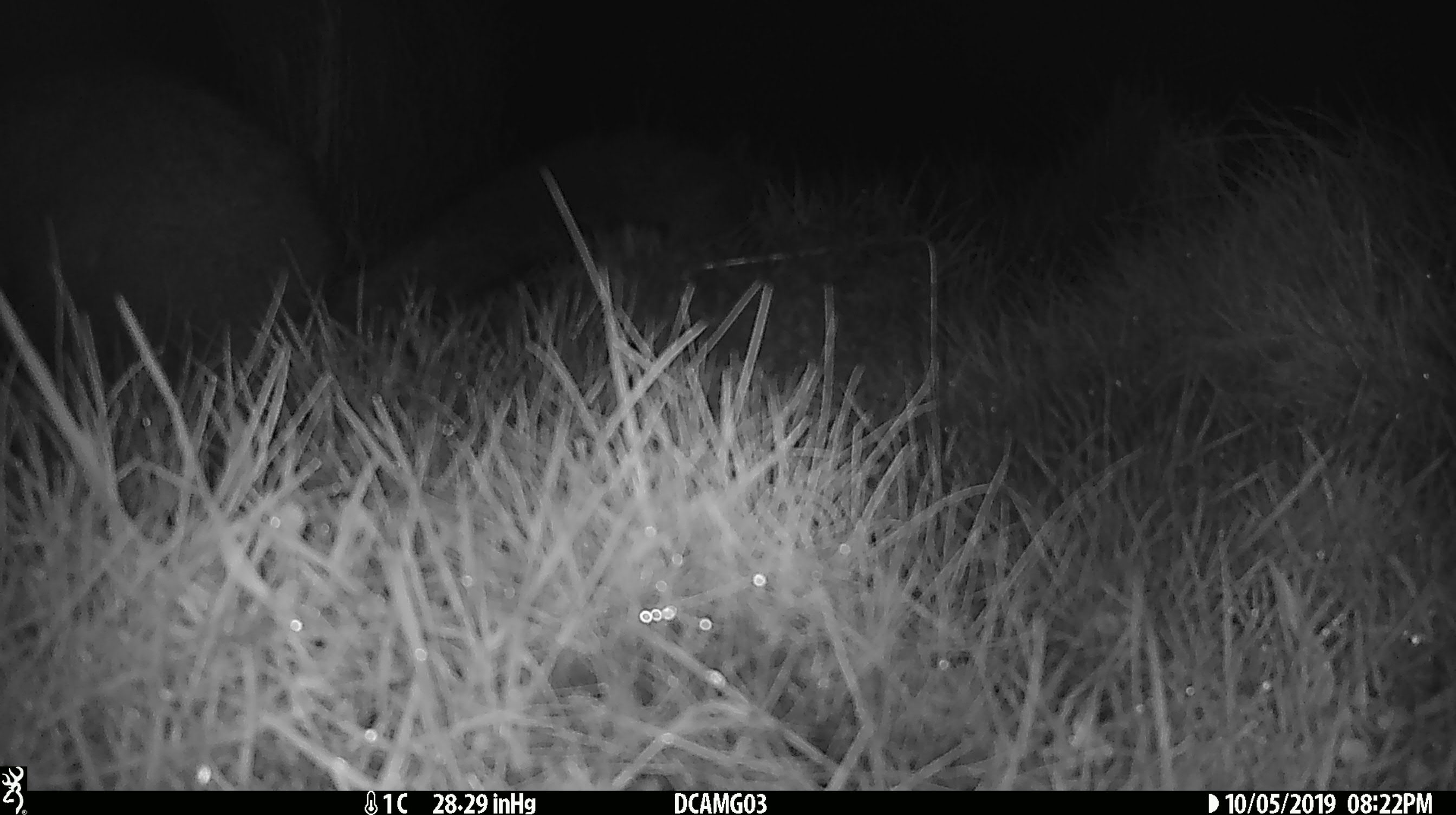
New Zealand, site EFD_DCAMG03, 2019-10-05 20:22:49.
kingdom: Animalia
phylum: Chordata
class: Mammalia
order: Diprotodontia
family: Phalangeridae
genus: Trichosurus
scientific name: Trichosurus vulpecula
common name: common brushtail possum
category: possum